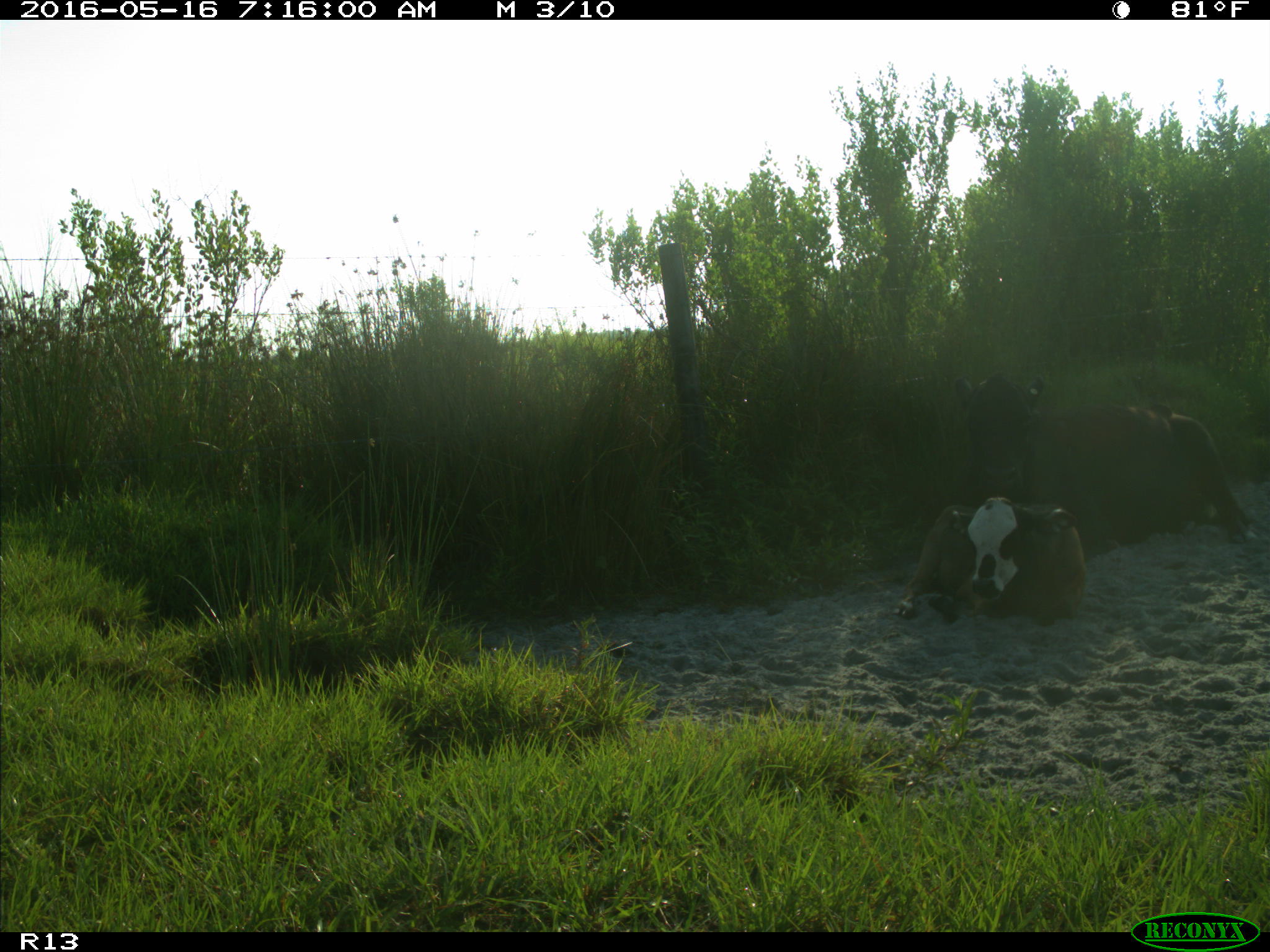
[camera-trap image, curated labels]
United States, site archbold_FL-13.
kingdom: Animalia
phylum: Chordata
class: Mammalia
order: Artiodactyla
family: Bovidae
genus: Bos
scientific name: Bos taurus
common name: domestic cow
Bos taurus (domestic cow).